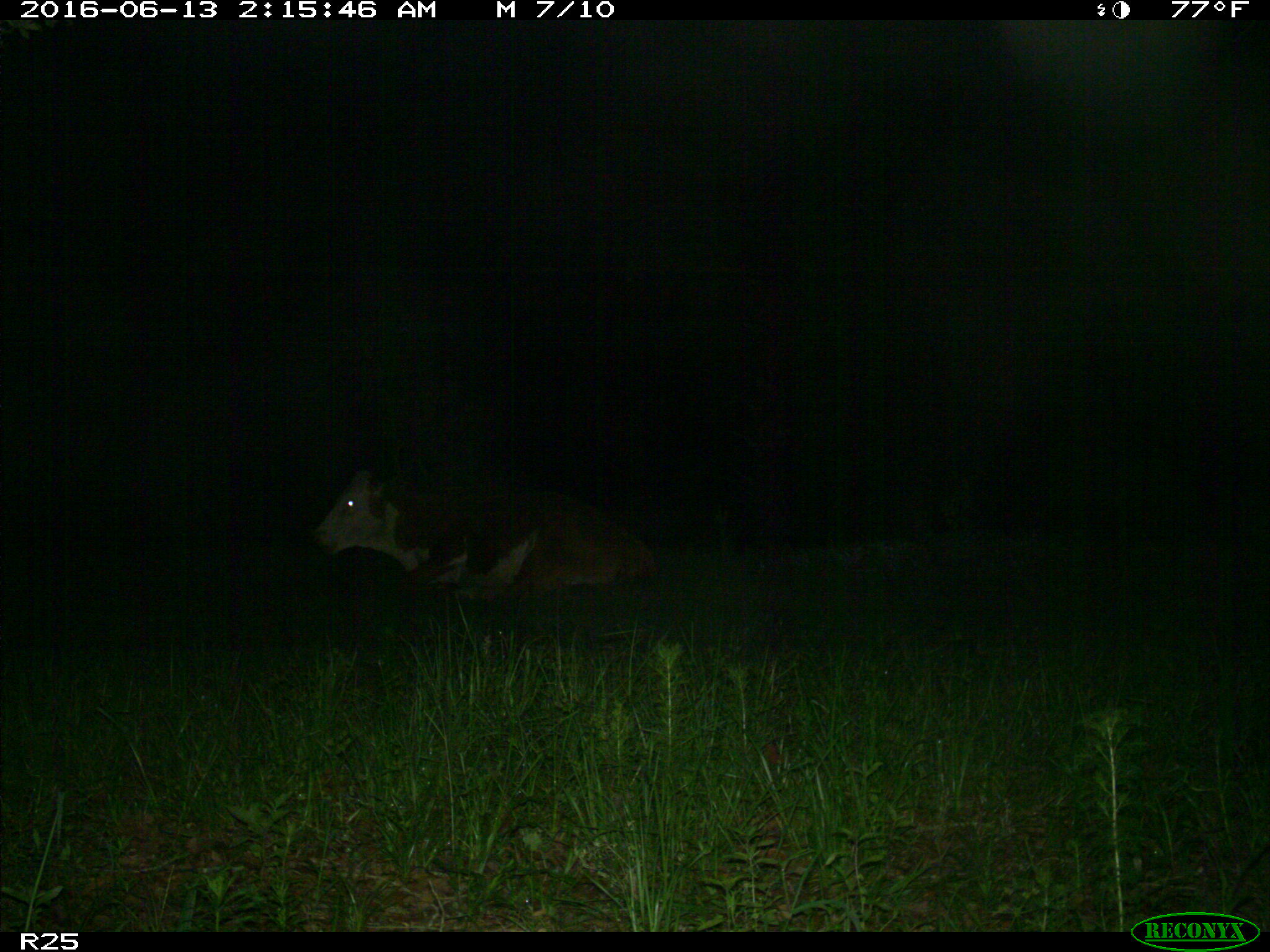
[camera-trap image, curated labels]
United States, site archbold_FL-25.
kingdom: Animalia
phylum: Chordata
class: Mammalia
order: Artiodactyla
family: Bovidae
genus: Bos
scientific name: Bos taurus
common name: domestic cow